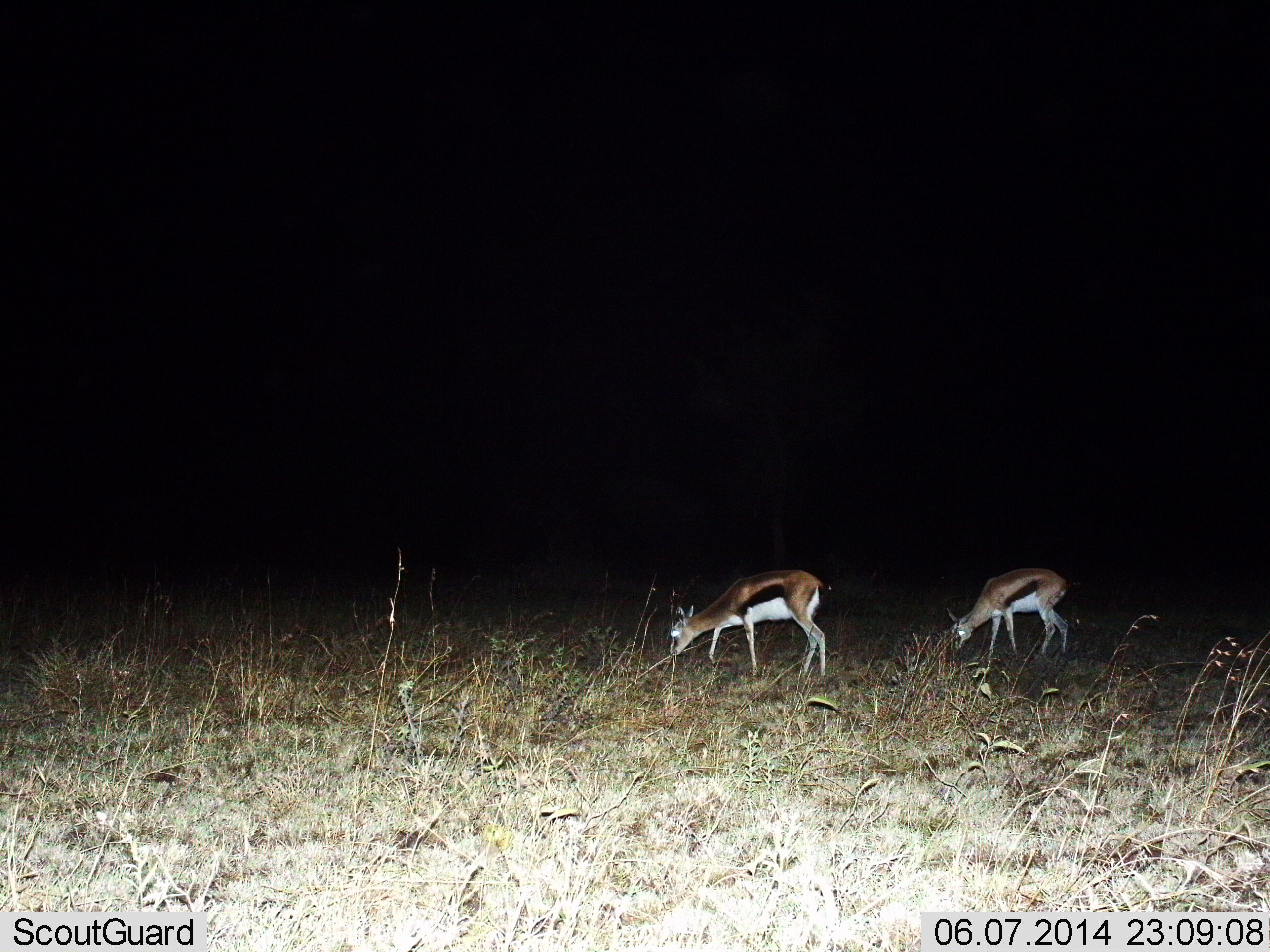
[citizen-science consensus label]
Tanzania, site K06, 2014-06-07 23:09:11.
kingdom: Animalia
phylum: Chordata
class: Mammalia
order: Artiodactyla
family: Bovidae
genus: Eudorcas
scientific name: Eudorcas thomsonii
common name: thomson's gazelle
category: gazellethomsons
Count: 2.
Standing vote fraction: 20%.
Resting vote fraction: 0%.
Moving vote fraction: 10%.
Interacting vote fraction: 0%.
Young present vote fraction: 0%.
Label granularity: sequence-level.